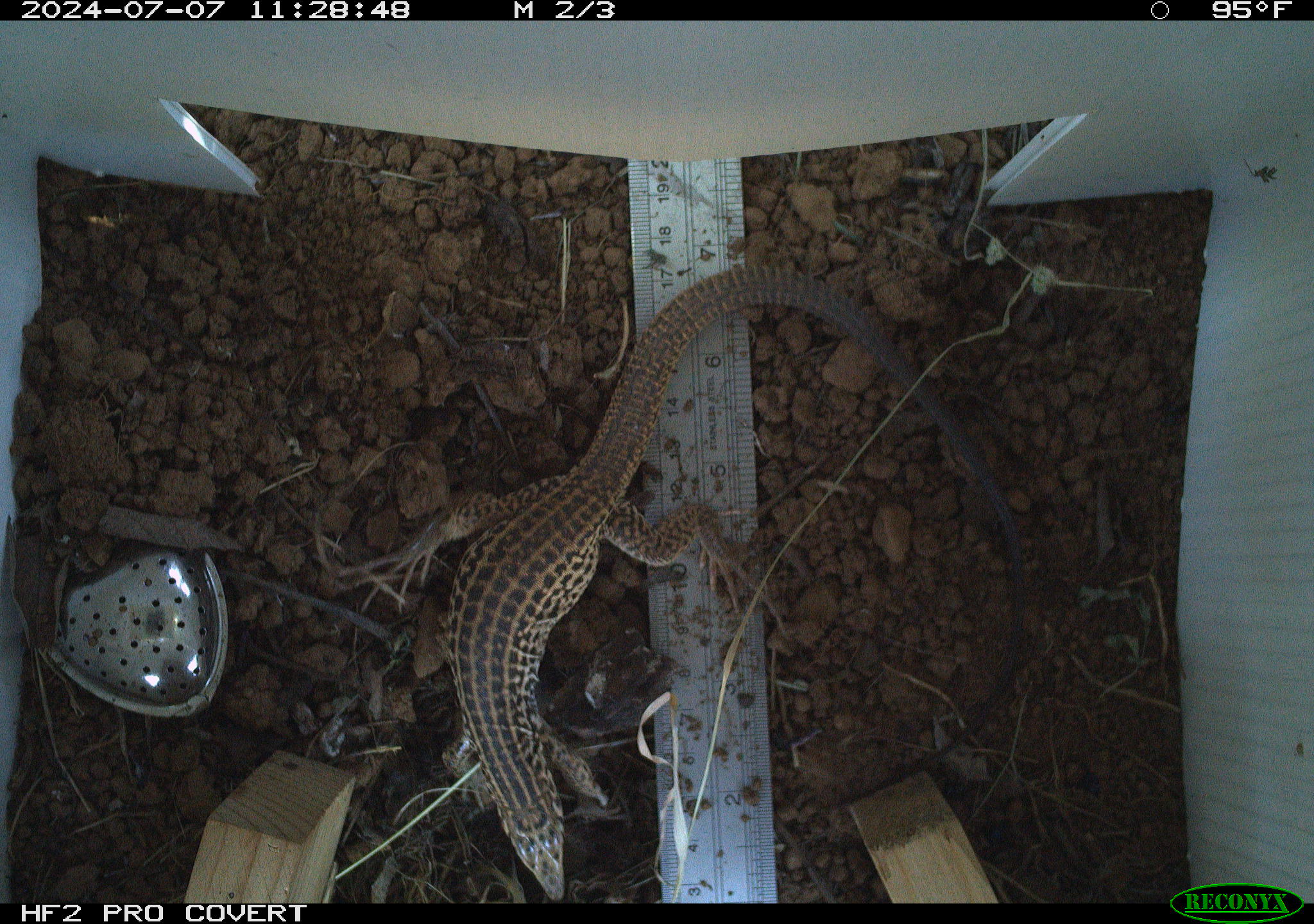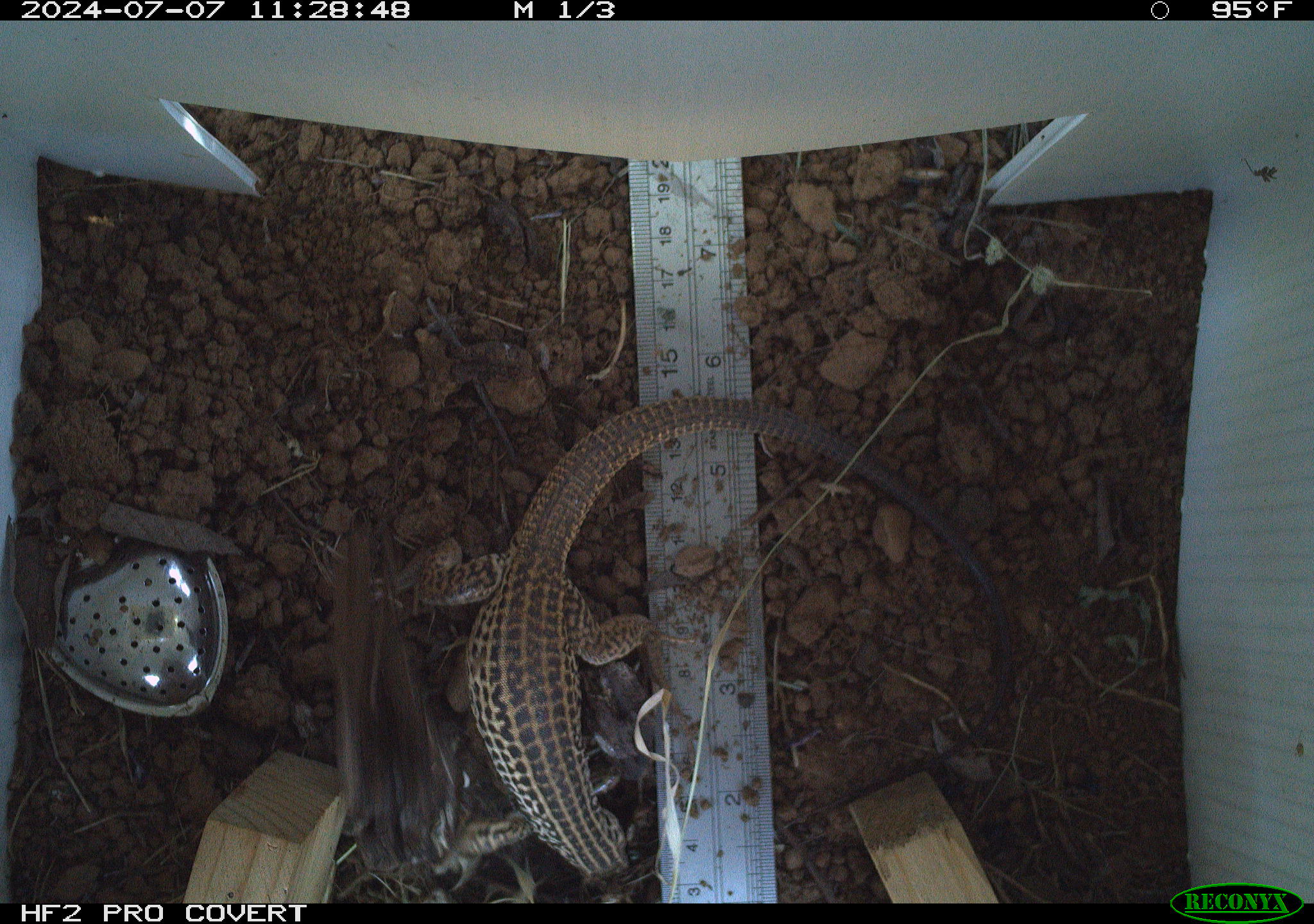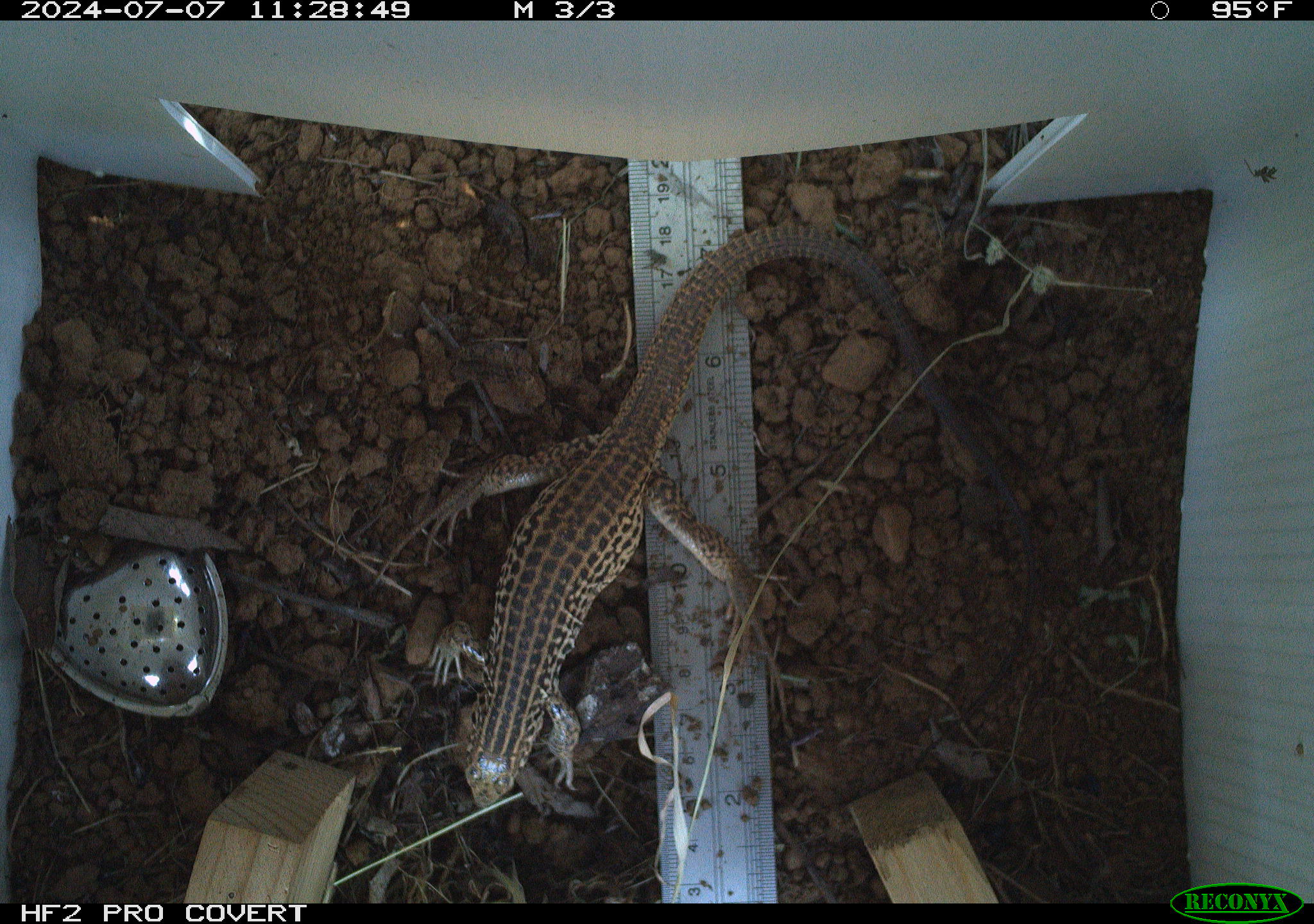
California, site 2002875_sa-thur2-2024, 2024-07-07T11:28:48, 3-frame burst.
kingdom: Animalia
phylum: Chordata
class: Reptilia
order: Squamata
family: Teiidae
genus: Aspidoscelis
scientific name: Aspidoscelis tigris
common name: western whiptail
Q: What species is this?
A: Western whiptail (Aspidoscelis tigris).